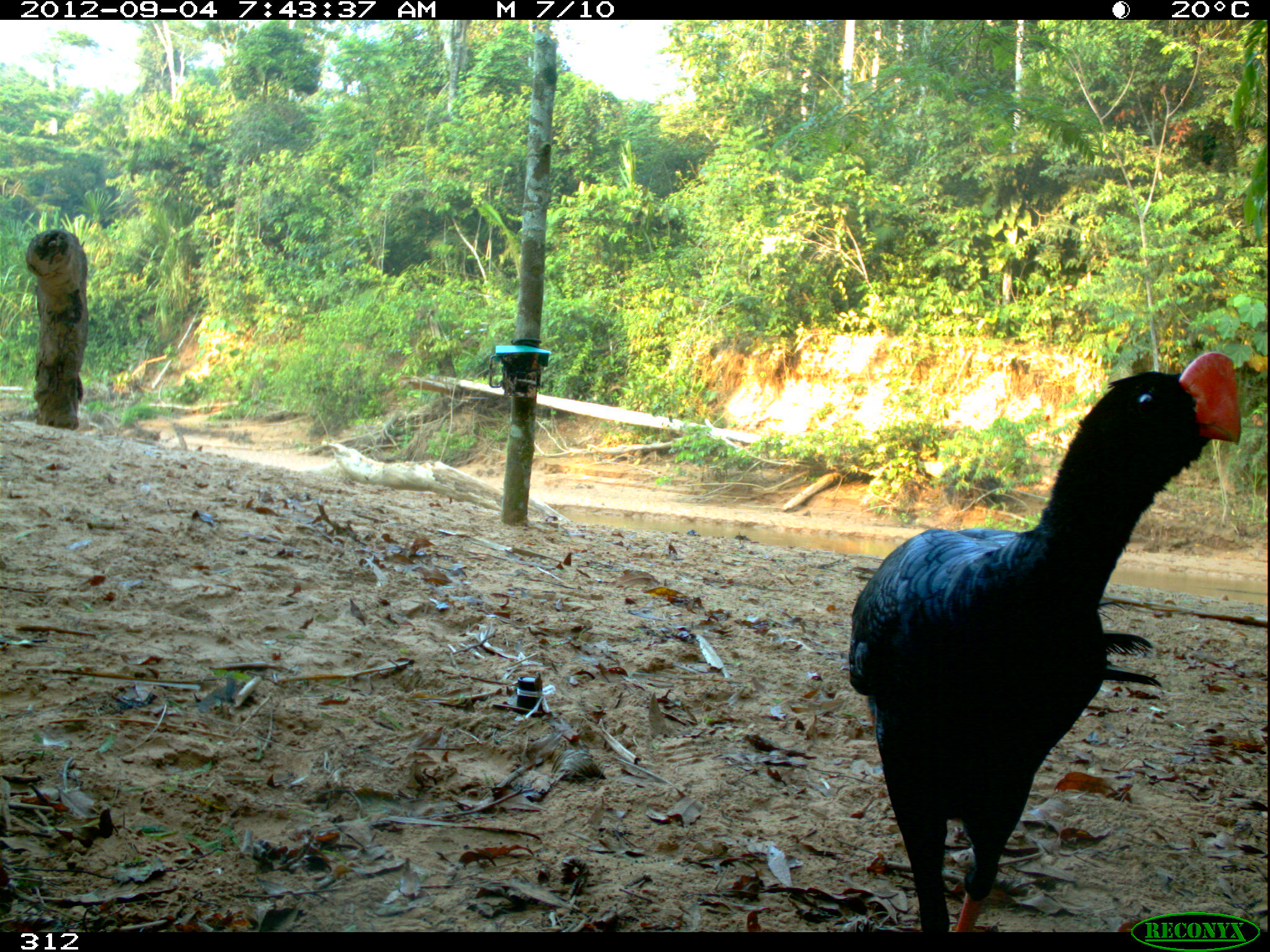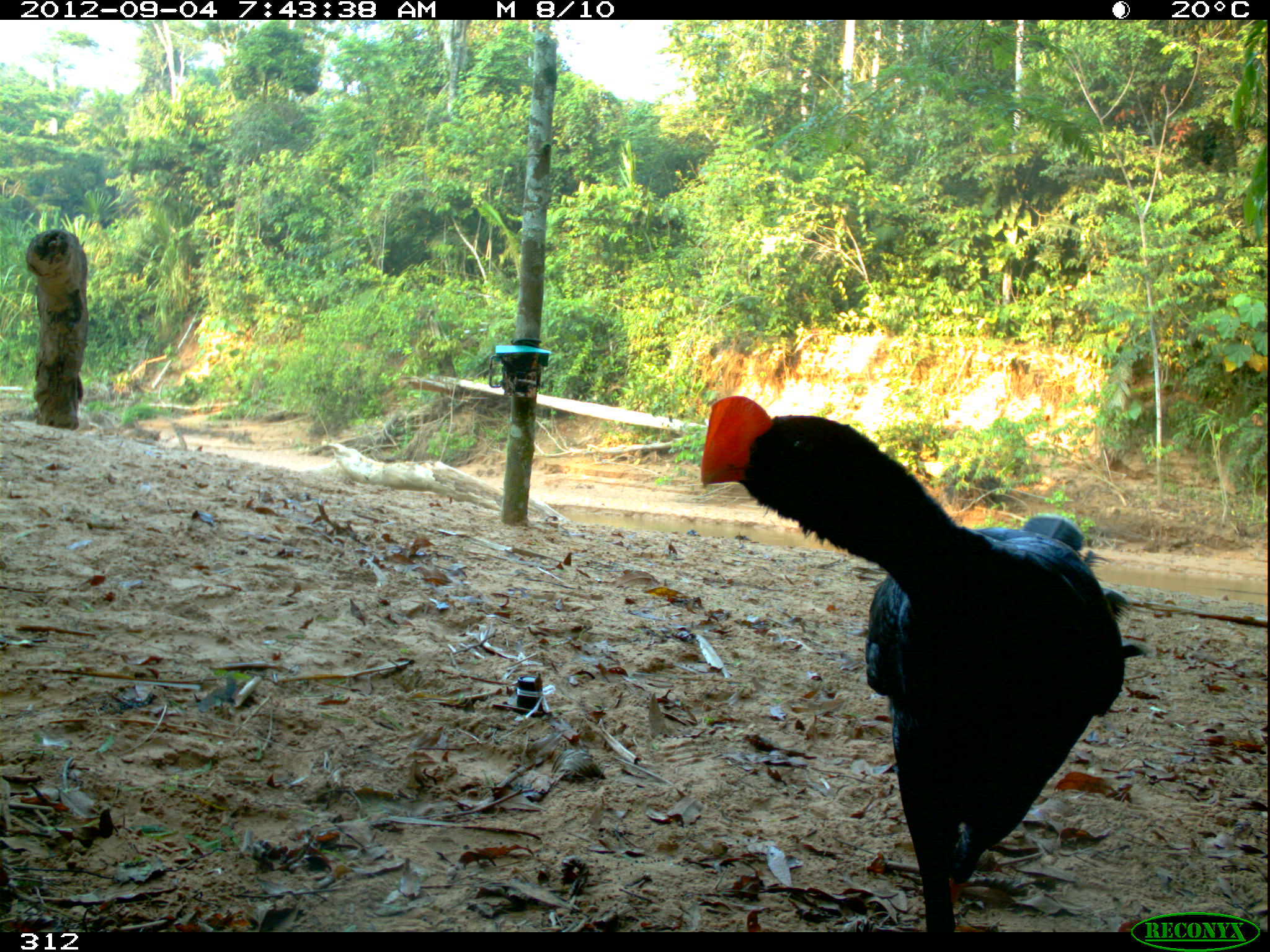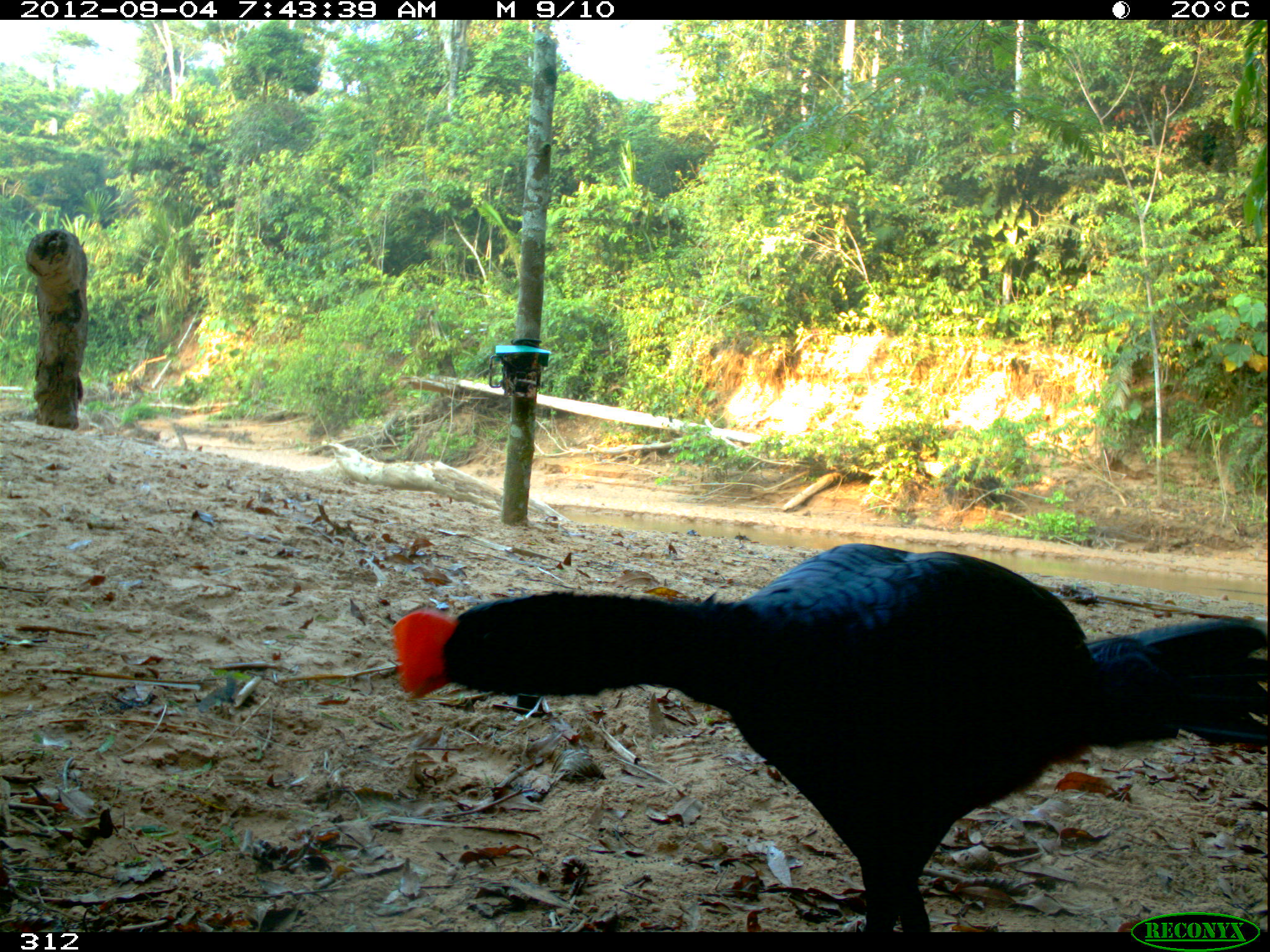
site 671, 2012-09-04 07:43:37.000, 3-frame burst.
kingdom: Animalia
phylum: Chordata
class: Aves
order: Galliformes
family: Cracidae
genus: Mitu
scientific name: Mitu tuberosum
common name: razor-billed curassow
Mitu tuberosum (razor-billed curassow).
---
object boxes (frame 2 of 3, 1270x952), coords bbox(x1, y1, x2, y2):
mitu tuberosum: bbox(694, 390, 1152, 932)